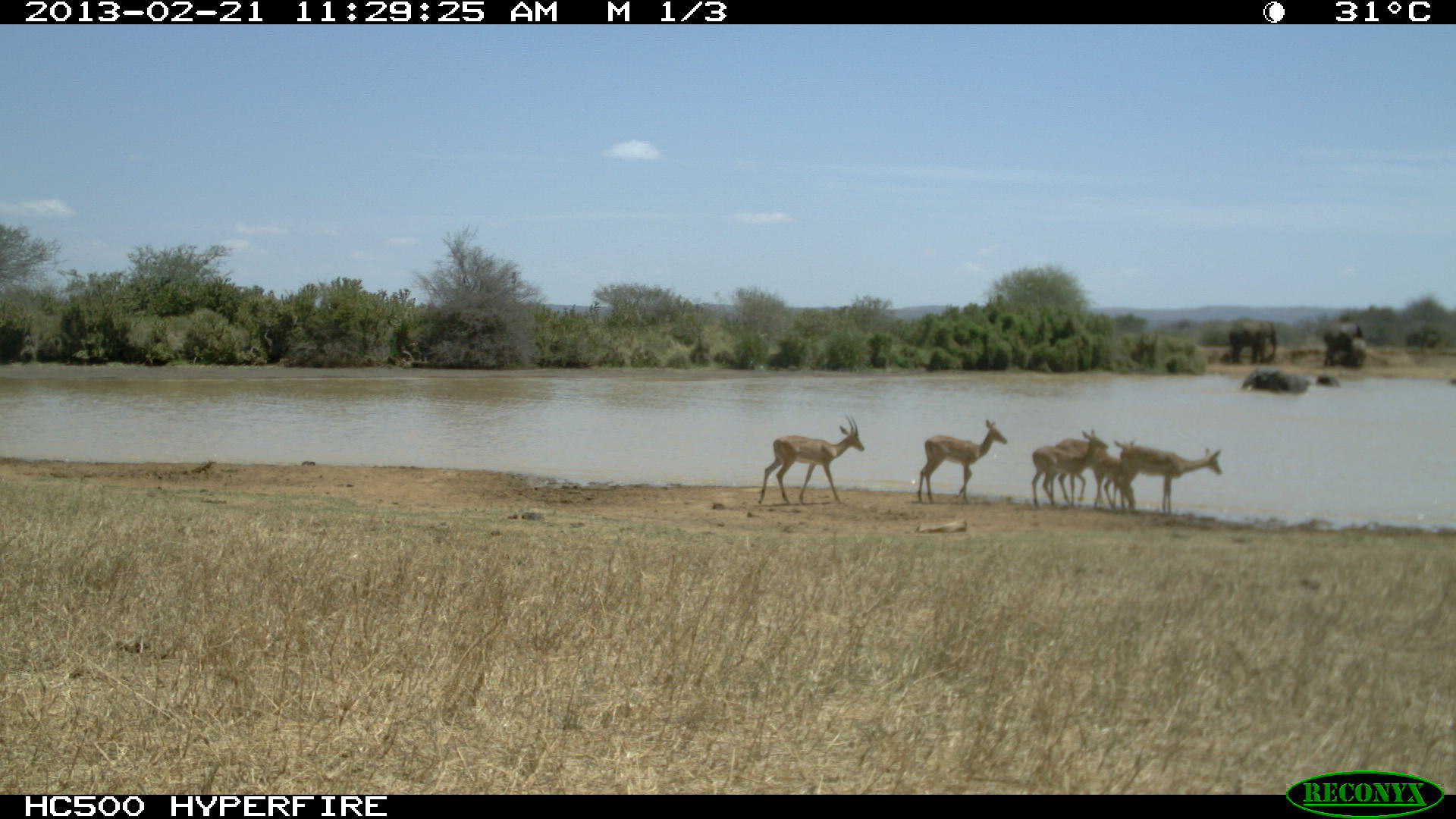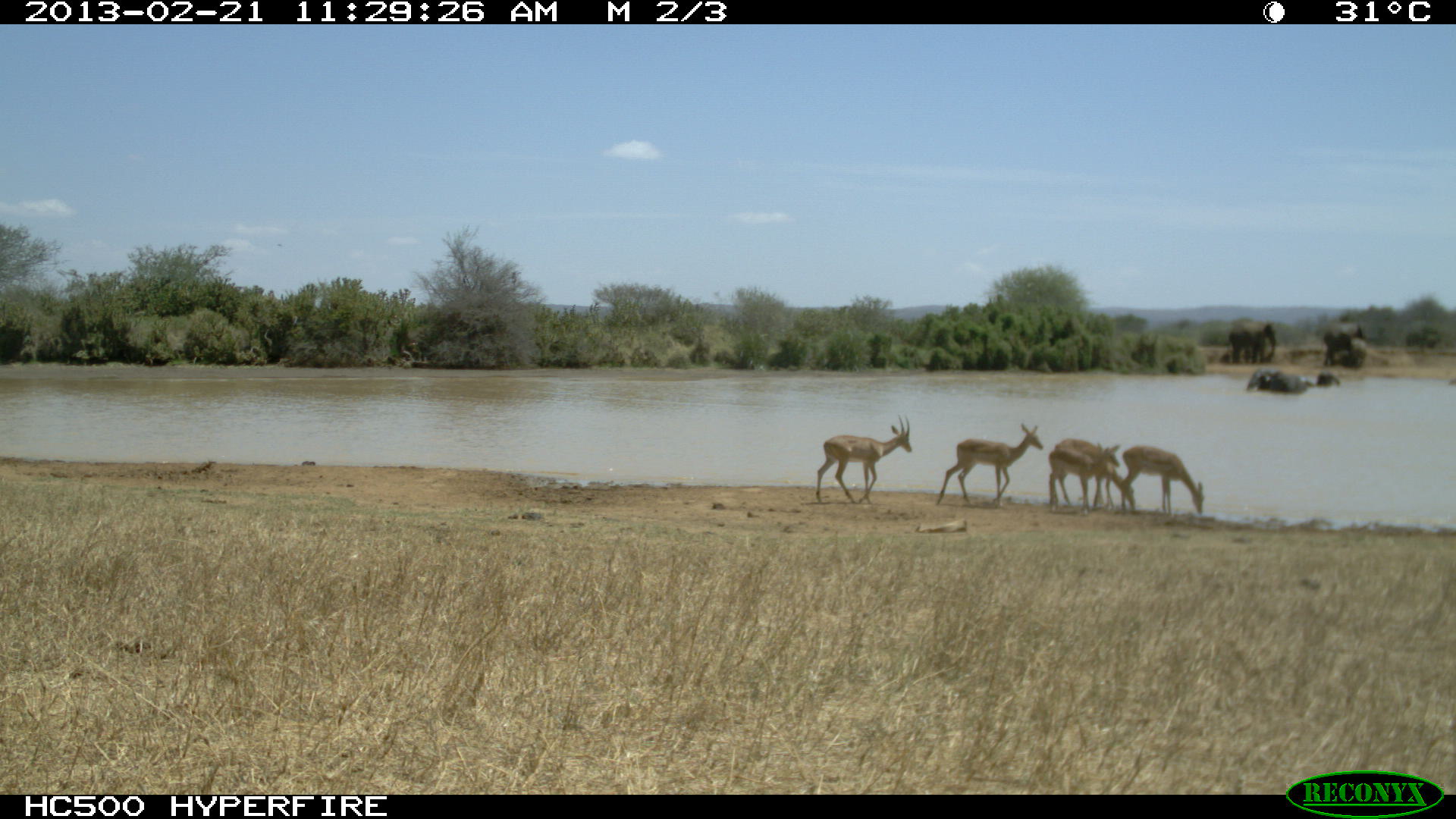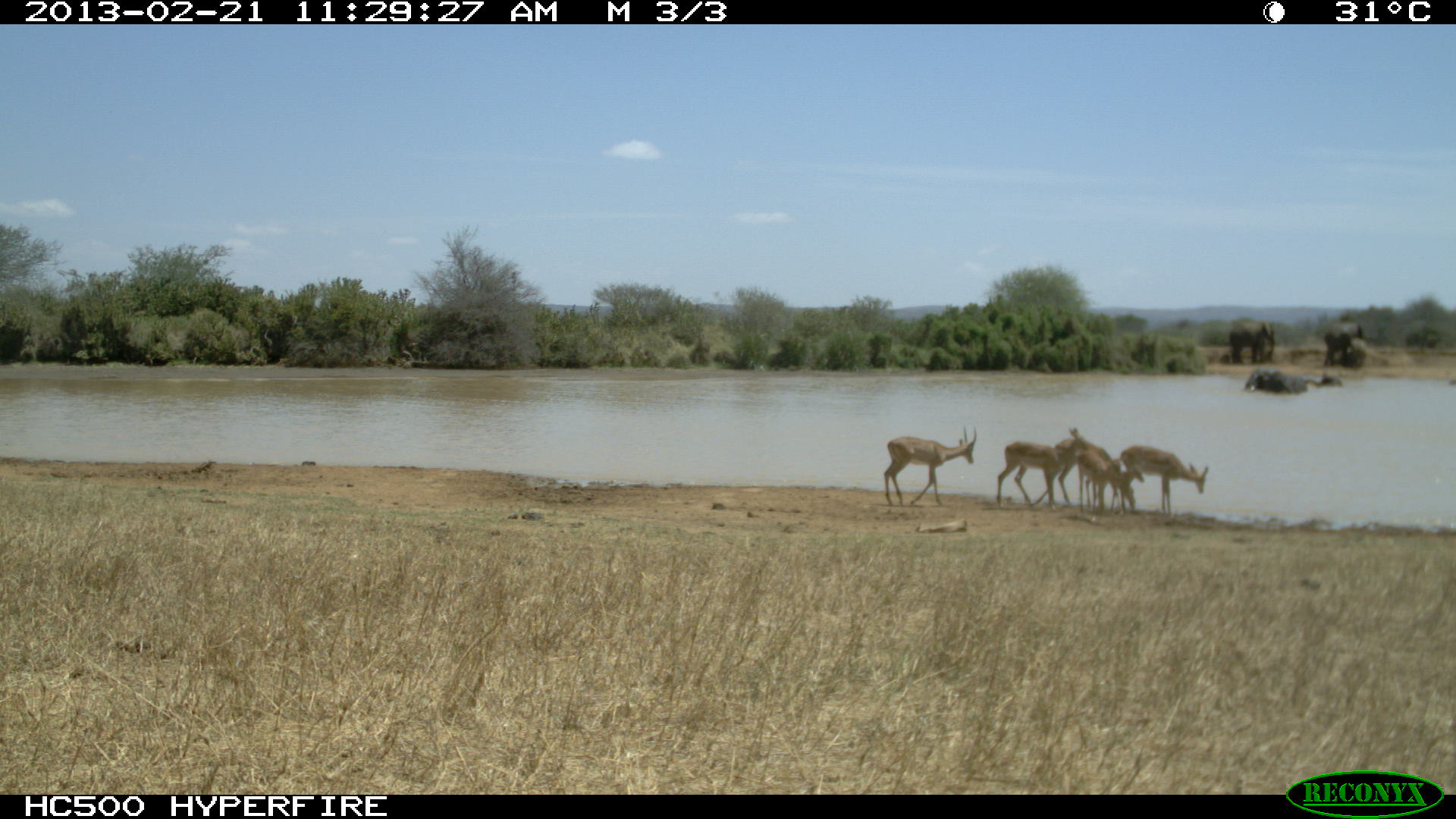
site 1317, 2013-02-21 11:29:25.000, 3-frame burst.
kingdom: Animalia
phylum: Chordata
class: Mammalia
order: Artiodactyla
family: Bovidae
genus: Aepyceros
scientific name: Aepyceros melampus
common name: impala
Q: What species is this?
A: Aepyceros melampus (impala).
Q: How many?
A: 6.